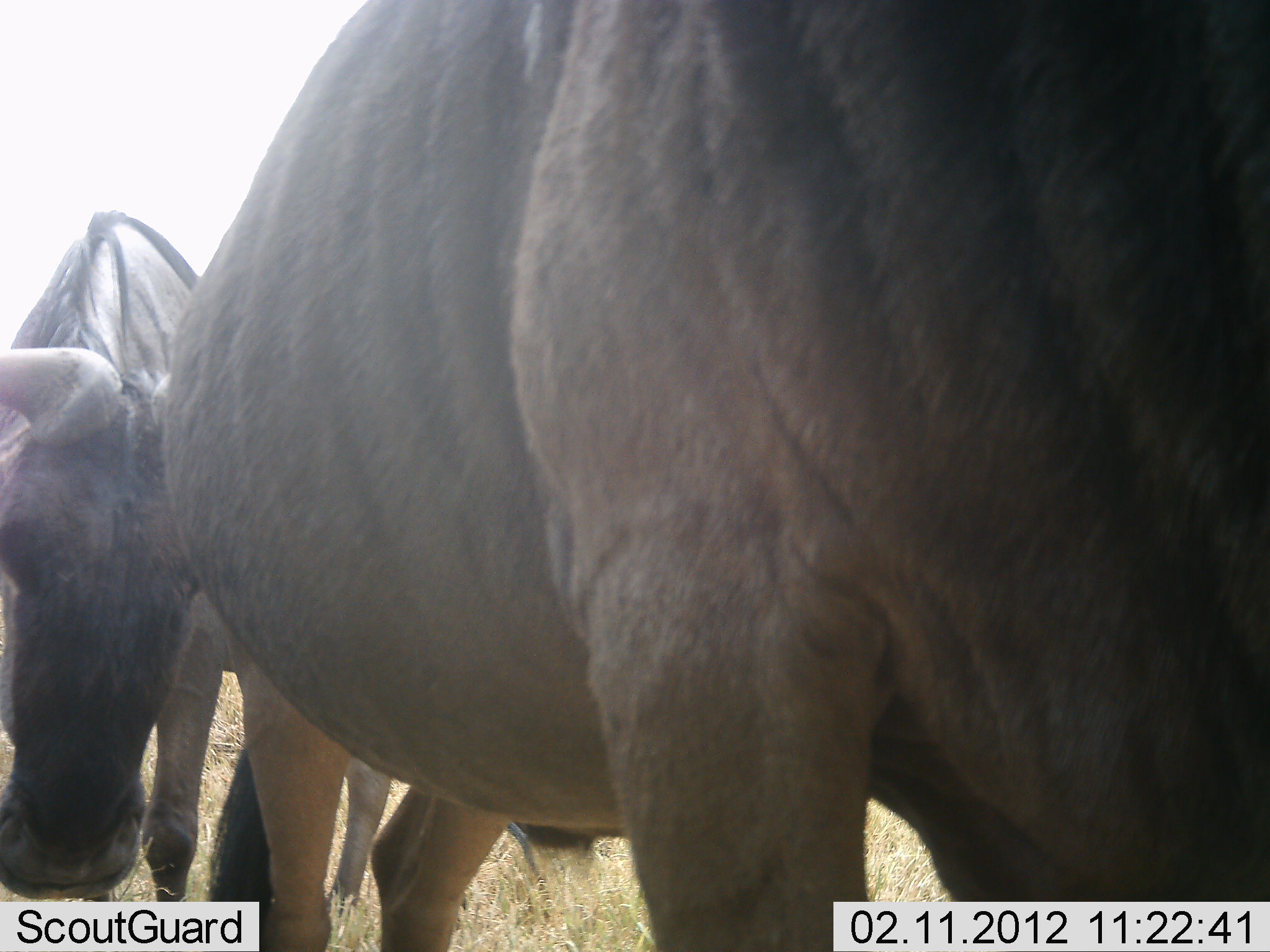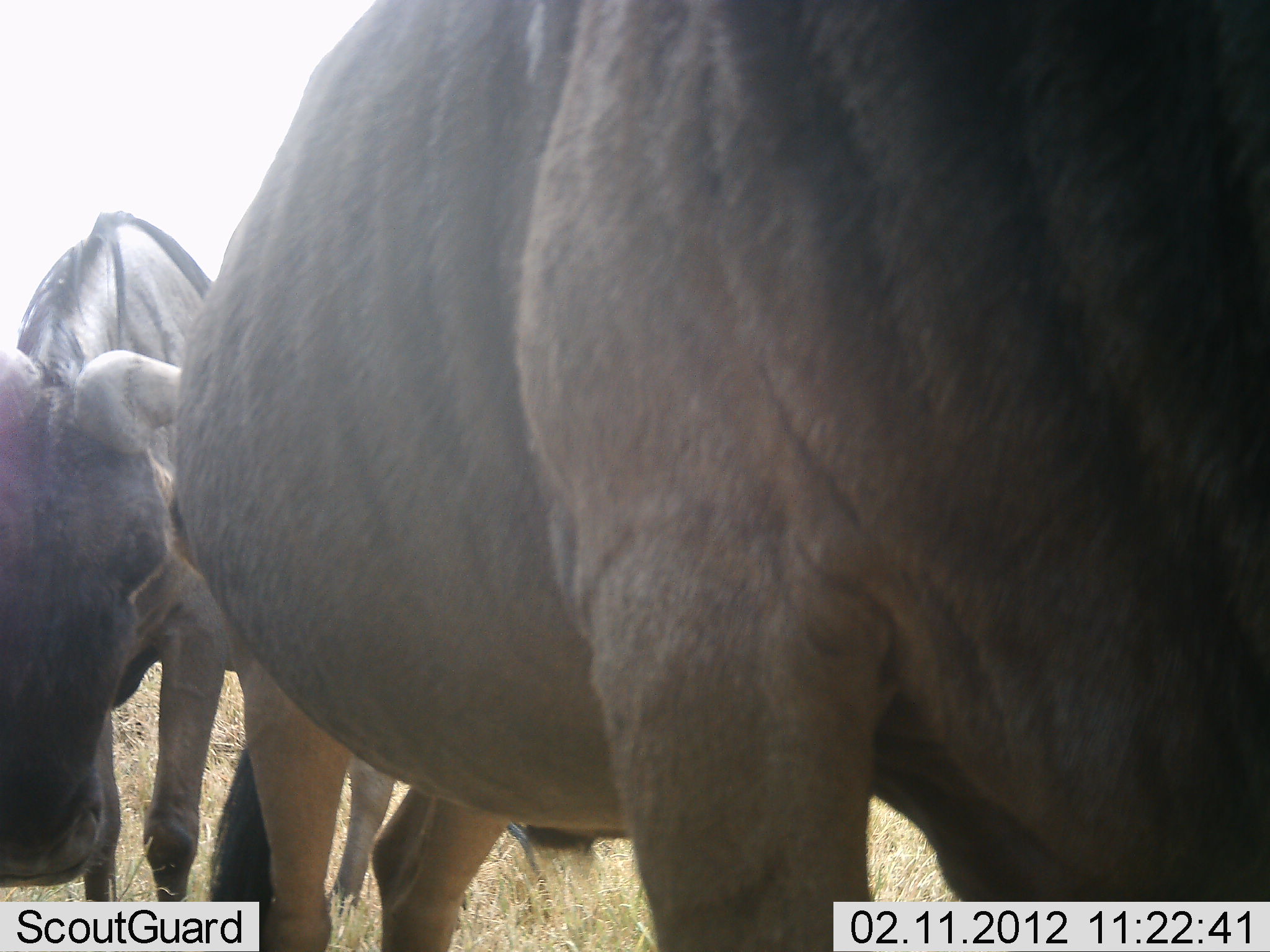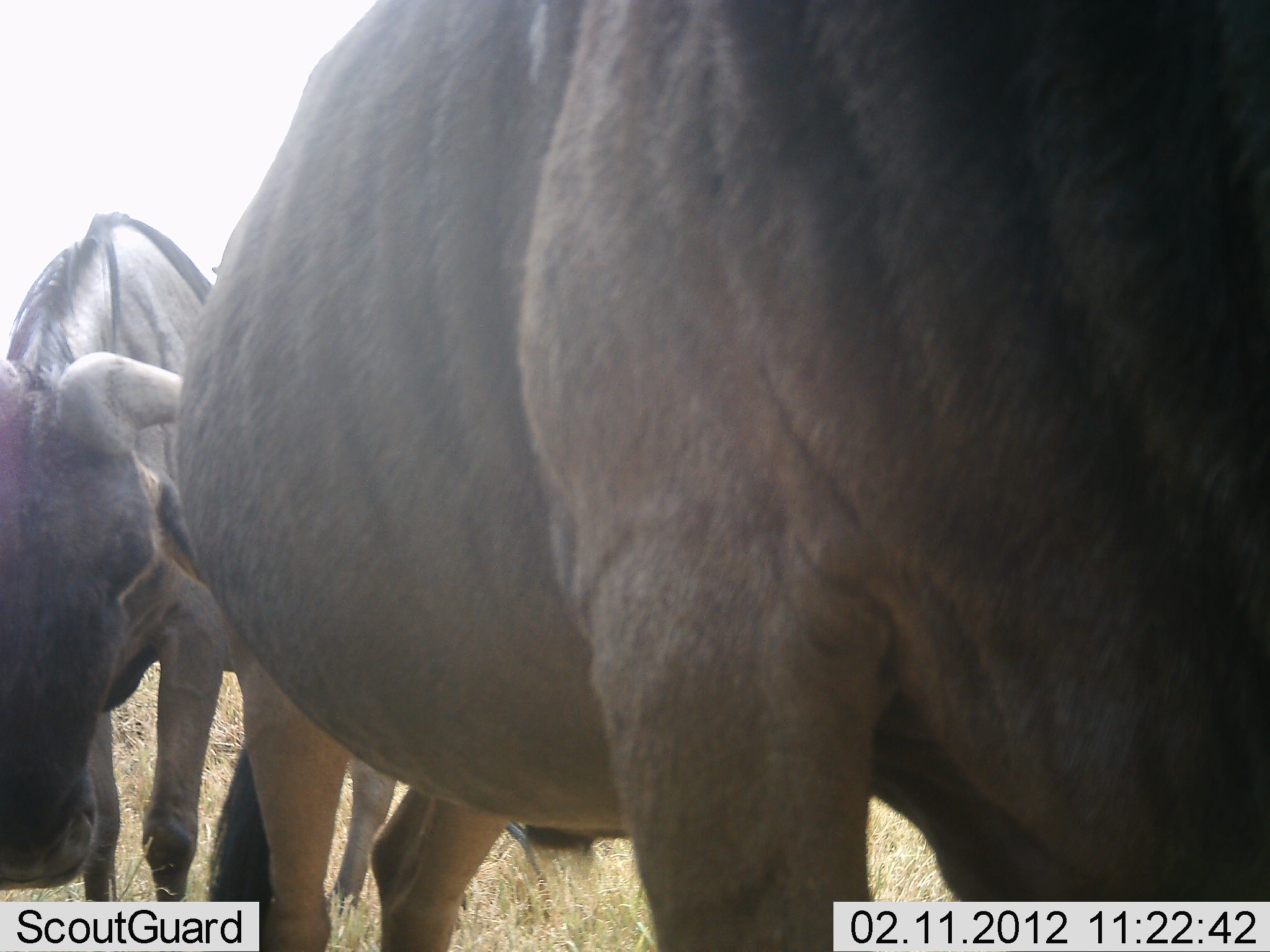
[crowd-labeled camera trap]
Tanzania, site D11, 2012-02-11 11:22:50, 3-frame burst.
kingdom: Animalia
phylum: Chordata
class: Mammalia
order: Artiodactyla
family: Bovidae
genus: Connochaetes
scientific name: Connochaetes taurinus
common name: blue wildebeest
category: wildebeest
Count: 2.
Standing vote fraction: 75%.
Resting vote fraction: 6%.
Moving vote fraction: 19%.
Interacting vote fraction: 0%.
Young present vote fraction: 6%.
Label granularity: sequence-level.